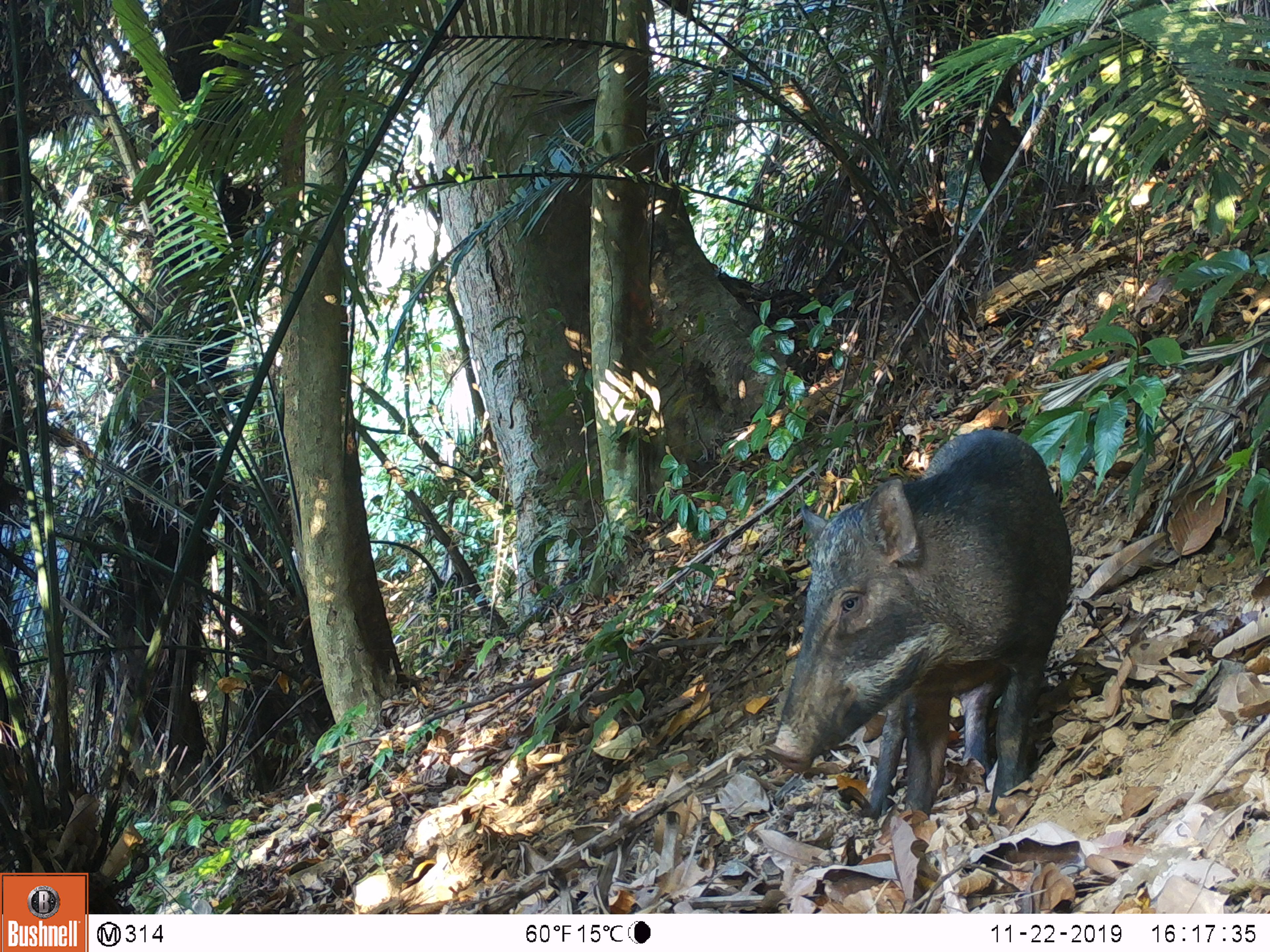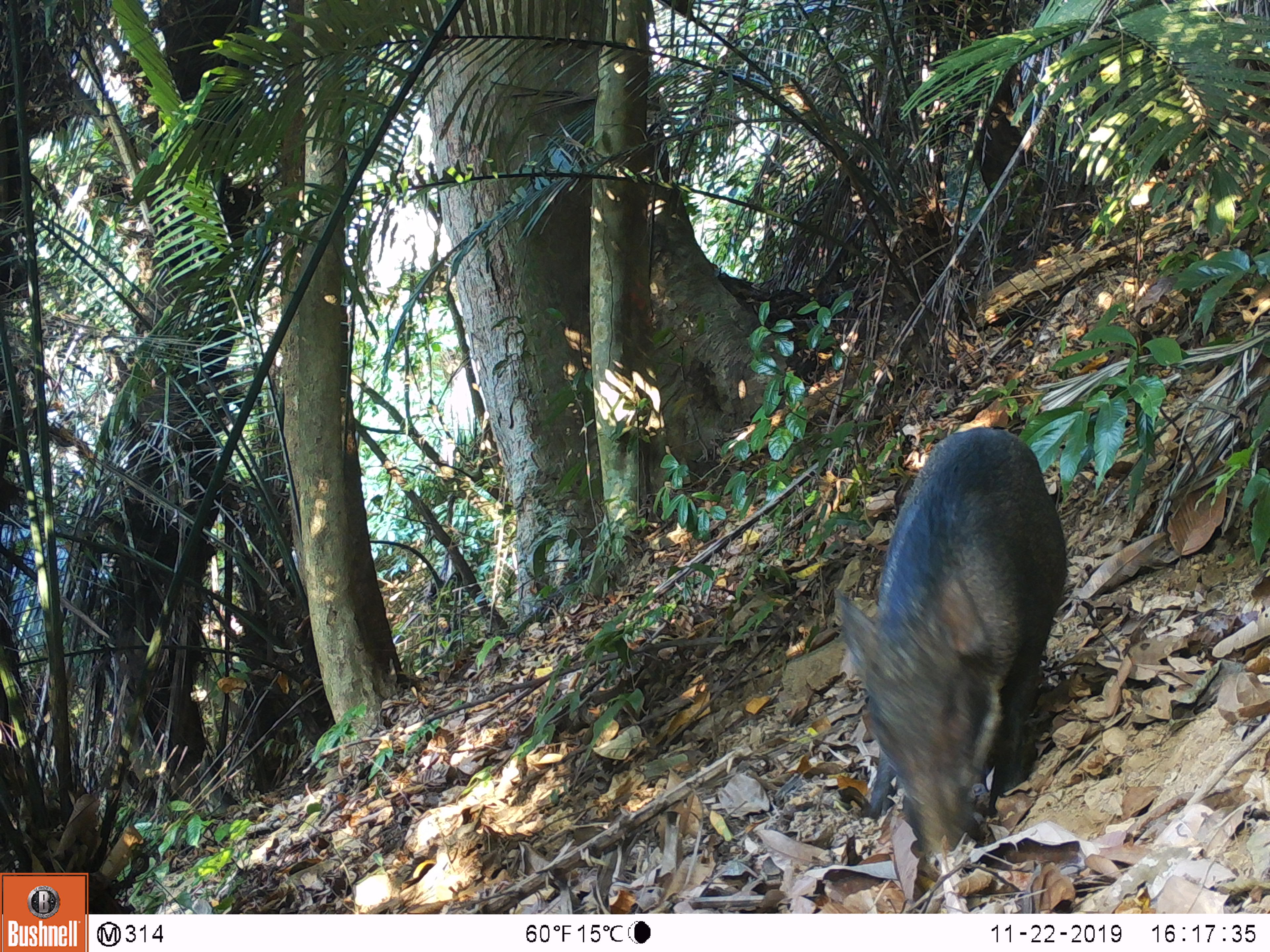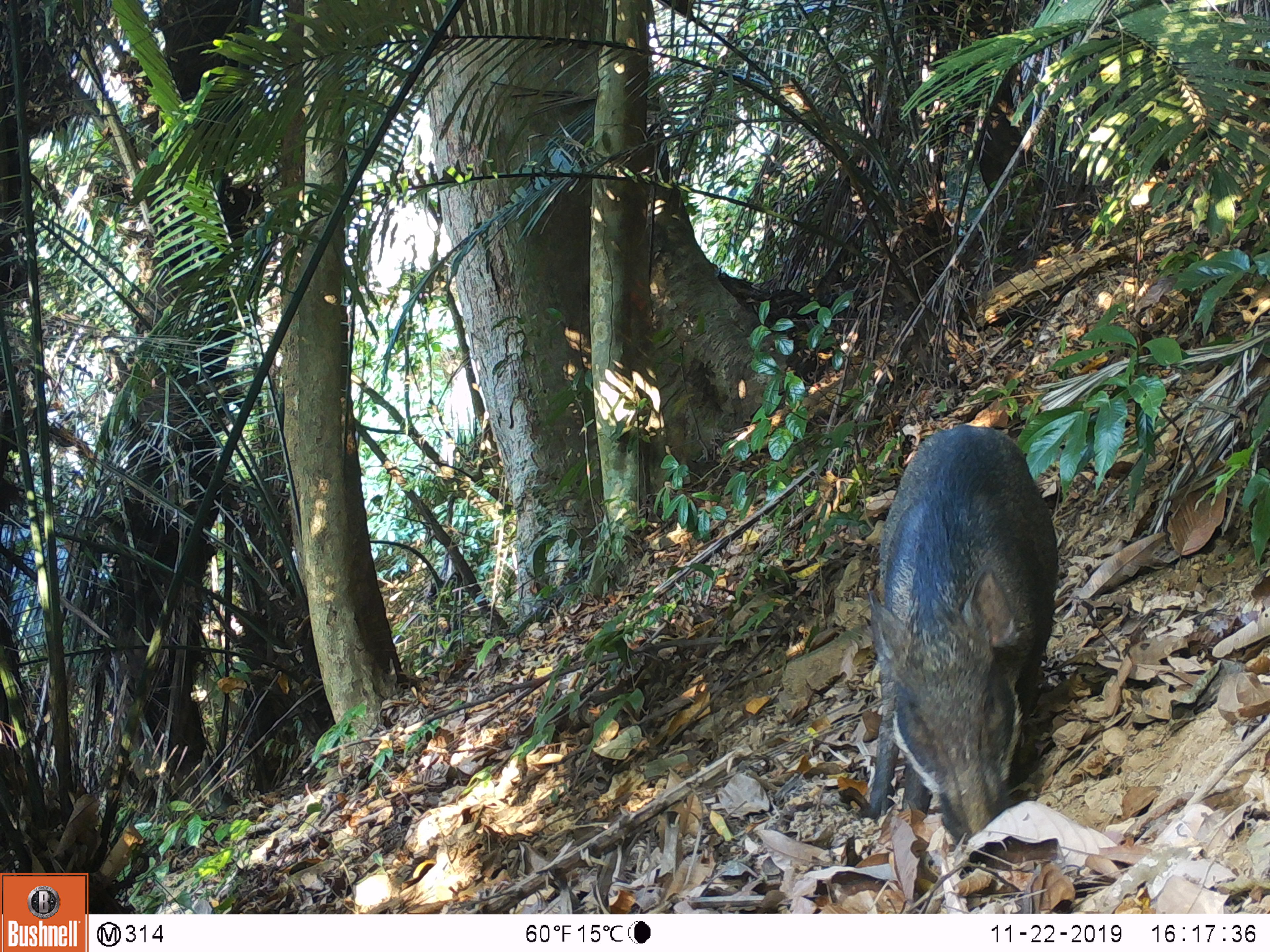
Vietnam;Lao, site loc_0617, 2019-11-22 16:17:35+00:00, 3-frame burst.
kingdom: Animalia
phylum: Chordata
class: Mammalia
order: Artiodactyla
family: Suidae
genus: Sus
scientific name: Sus scrofa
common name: eurasian wild pig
Eurasian wild pig (Sus scrofa). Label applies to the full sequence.